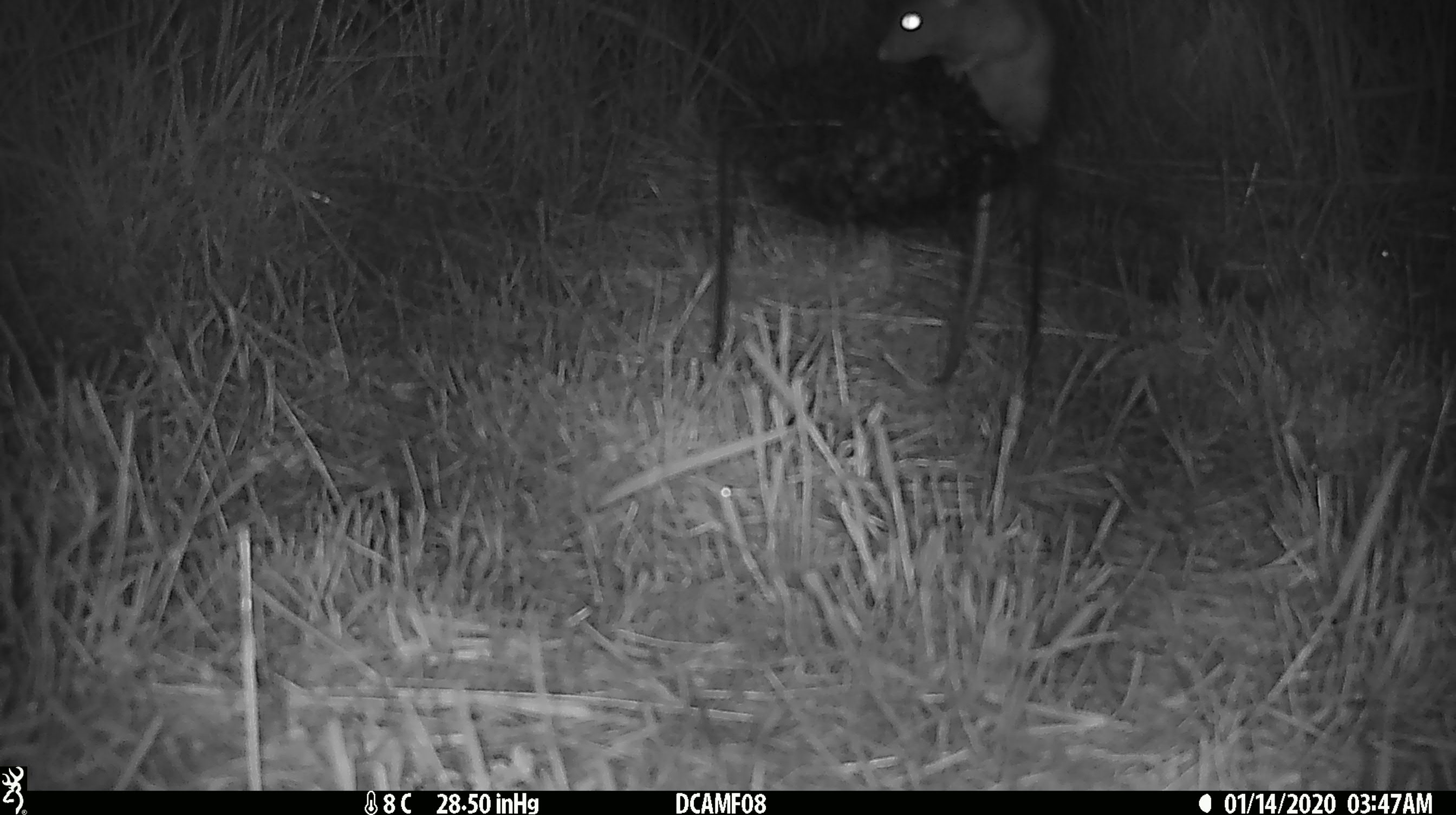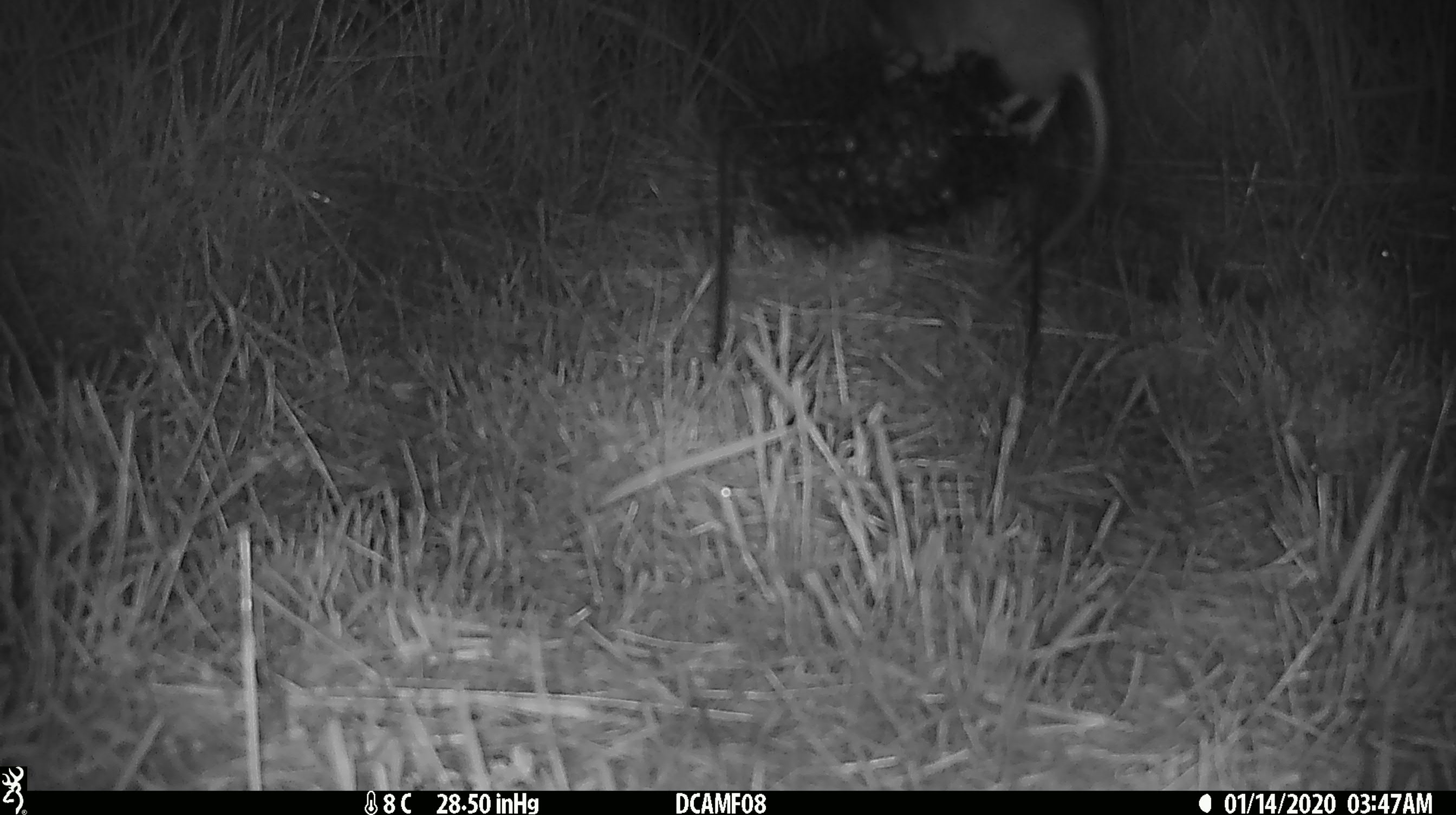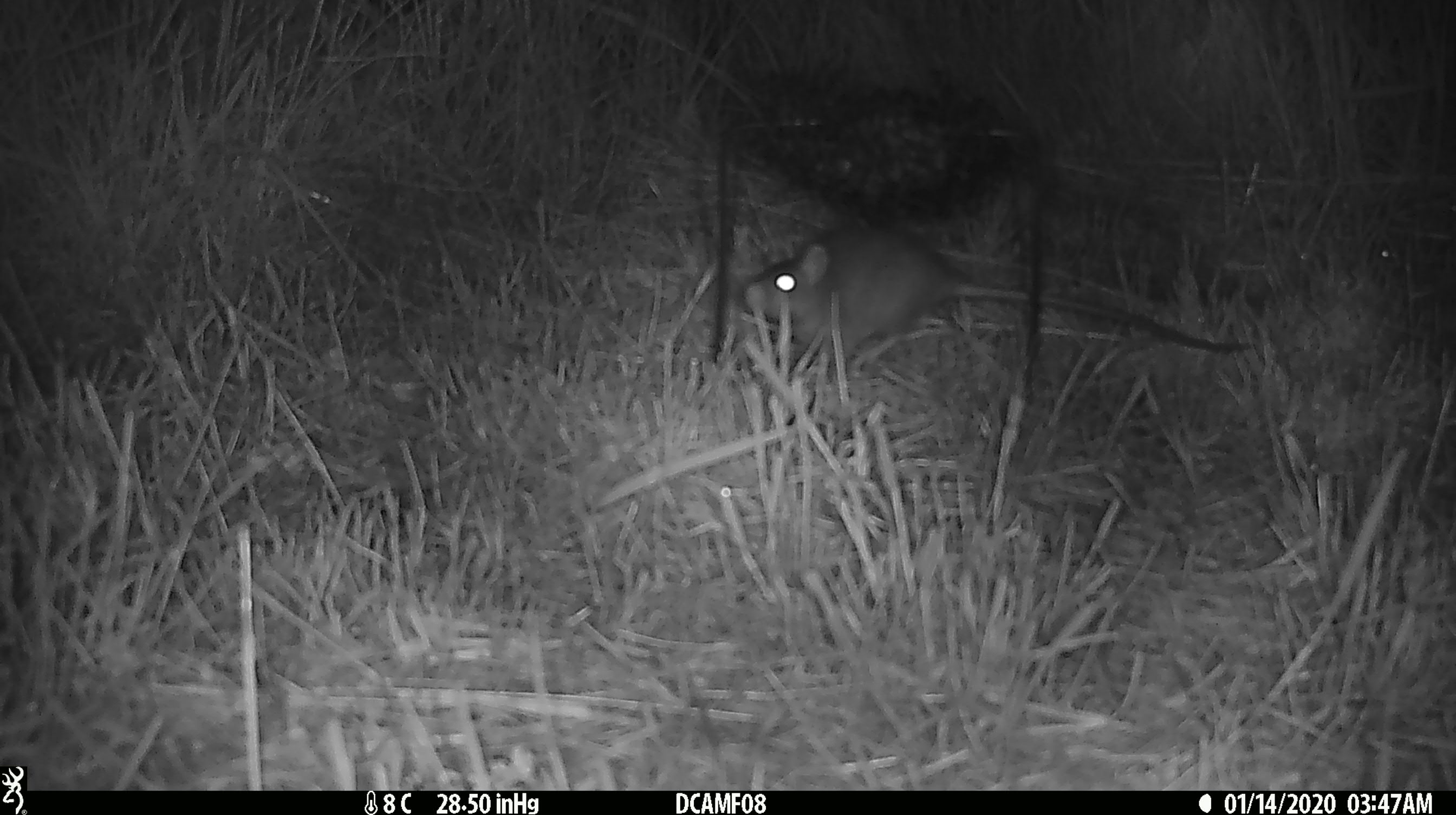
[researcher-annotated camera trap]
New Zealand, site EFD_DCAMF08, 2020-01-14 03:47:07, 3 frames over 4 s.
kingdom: Animalia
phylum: Chordata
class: Mammalia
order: Rodentia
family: Muridae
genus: Rattus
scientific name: Rattus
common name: rat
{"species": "rat (Rattus)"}